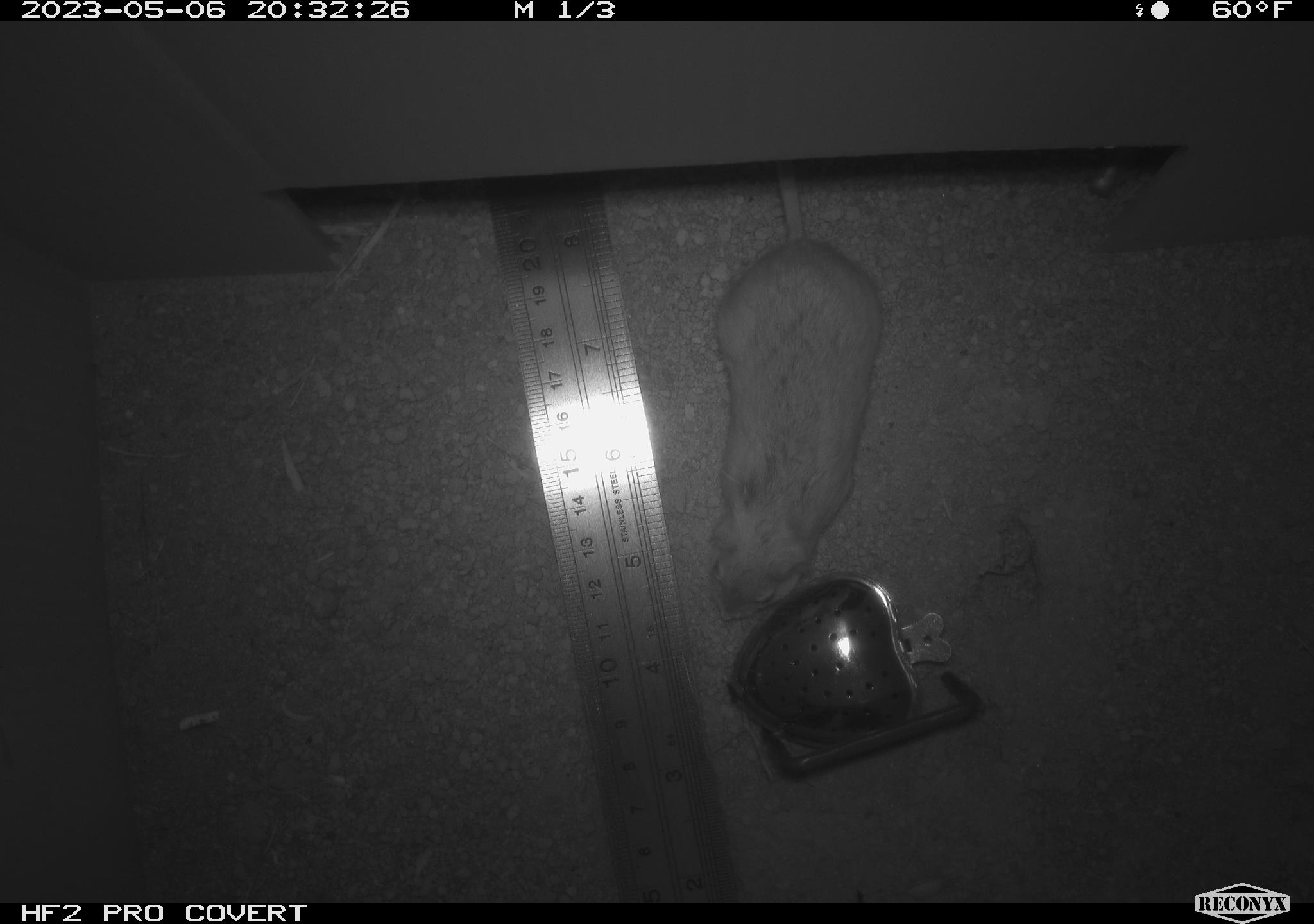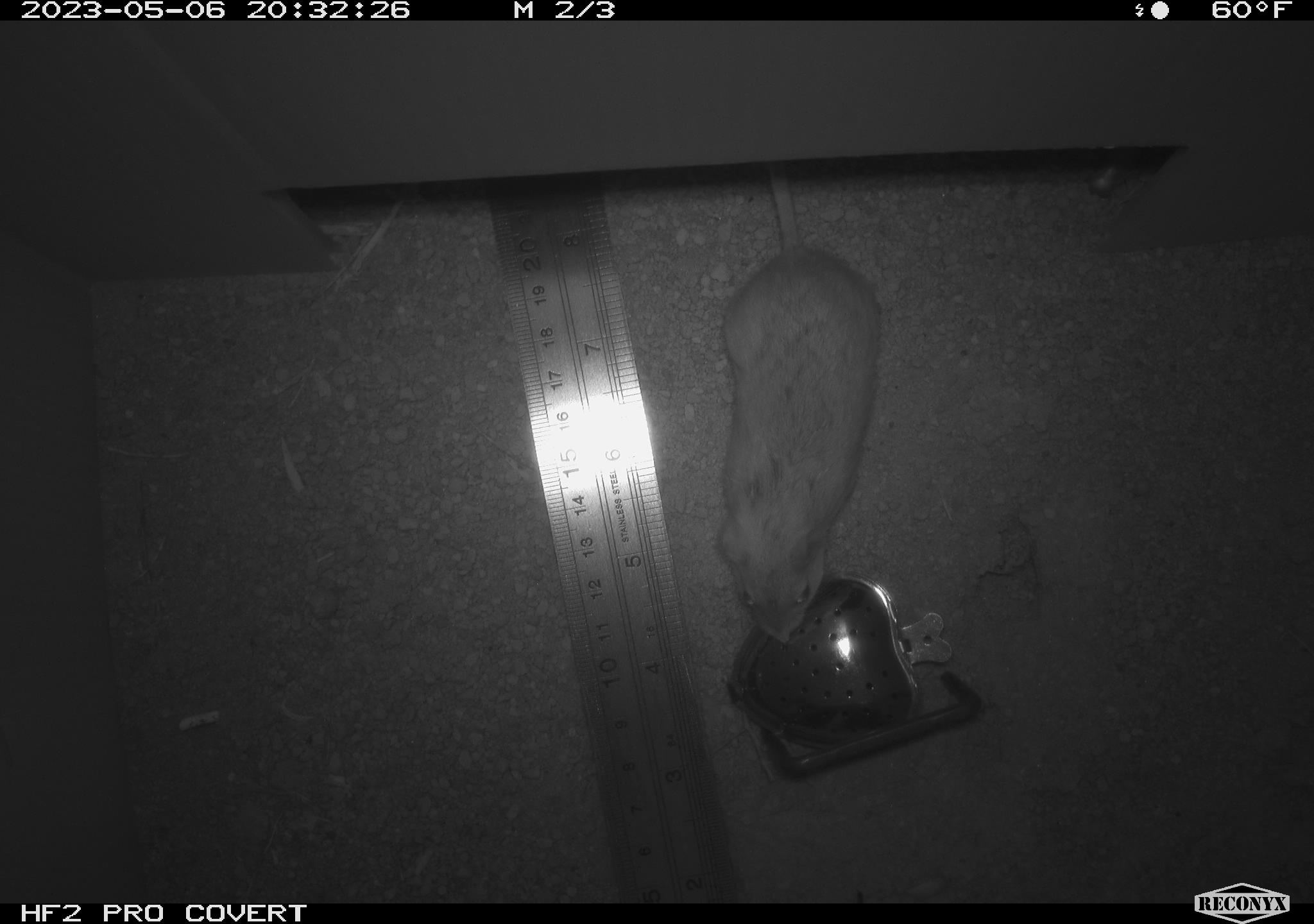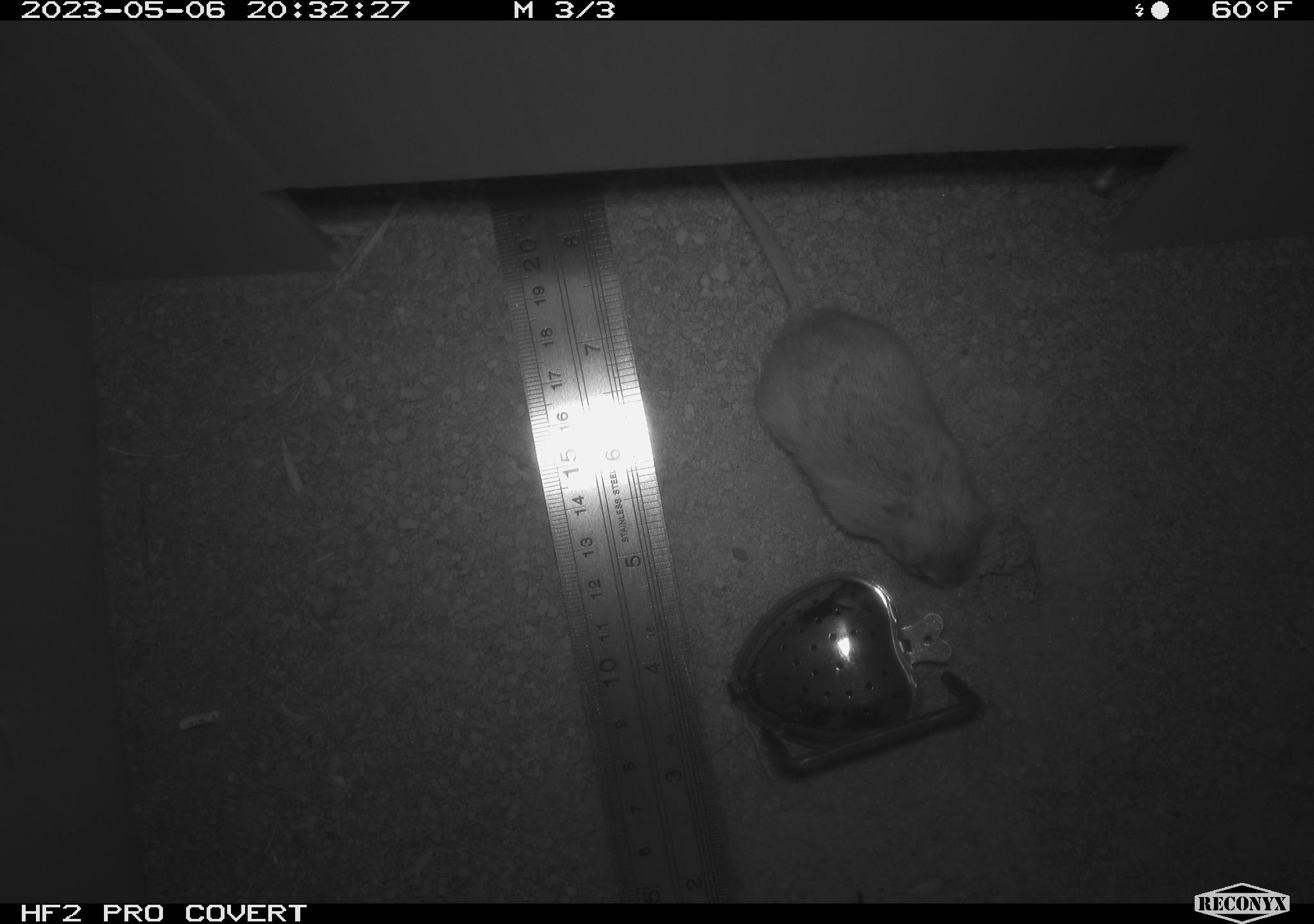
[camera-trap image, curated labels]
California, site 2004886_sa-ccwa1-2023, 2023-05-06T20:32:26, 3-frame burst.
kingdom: Animalia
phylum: Chordata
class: Mammalia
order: Rodentia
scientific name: Rodentia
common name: rodent